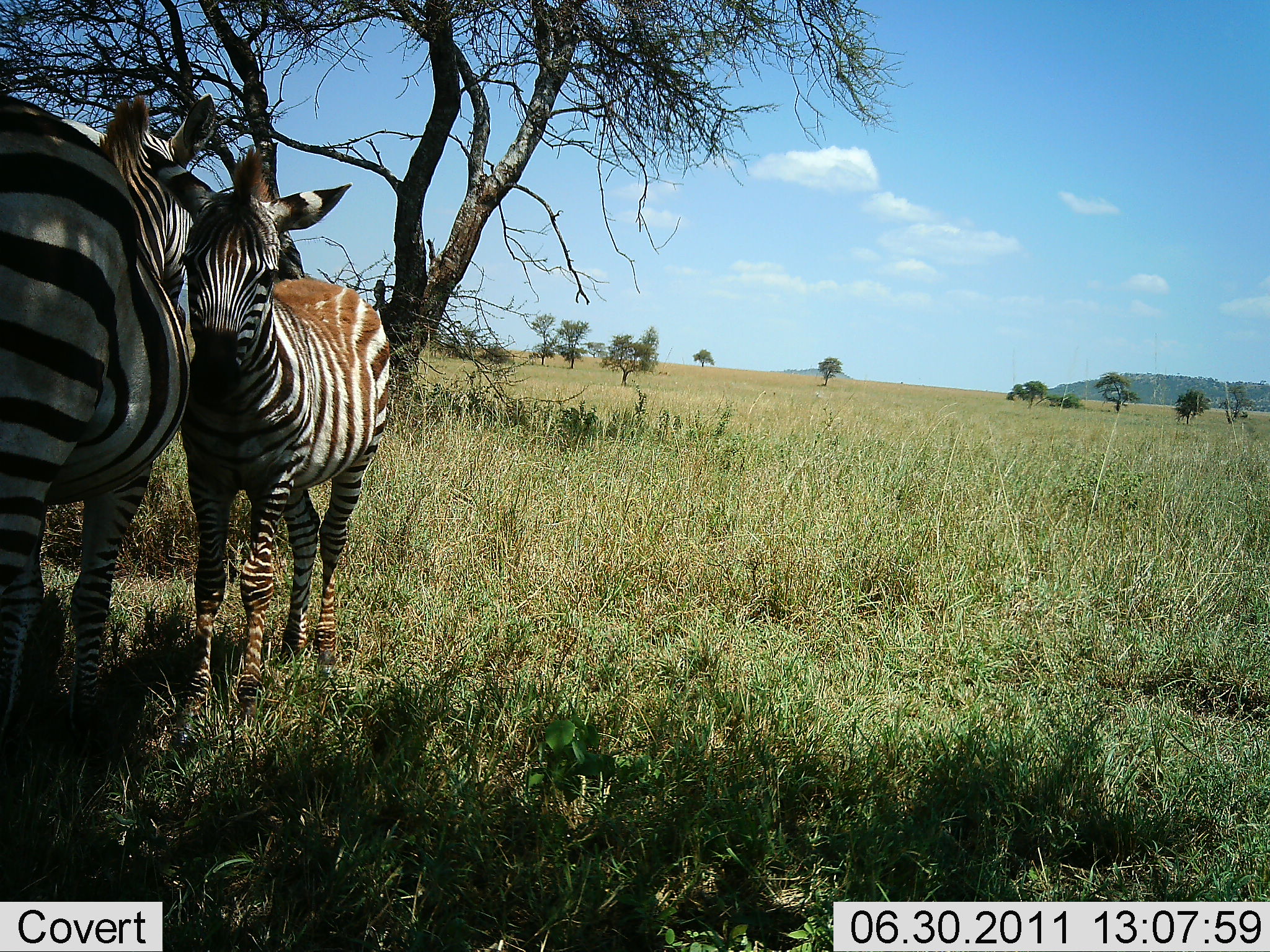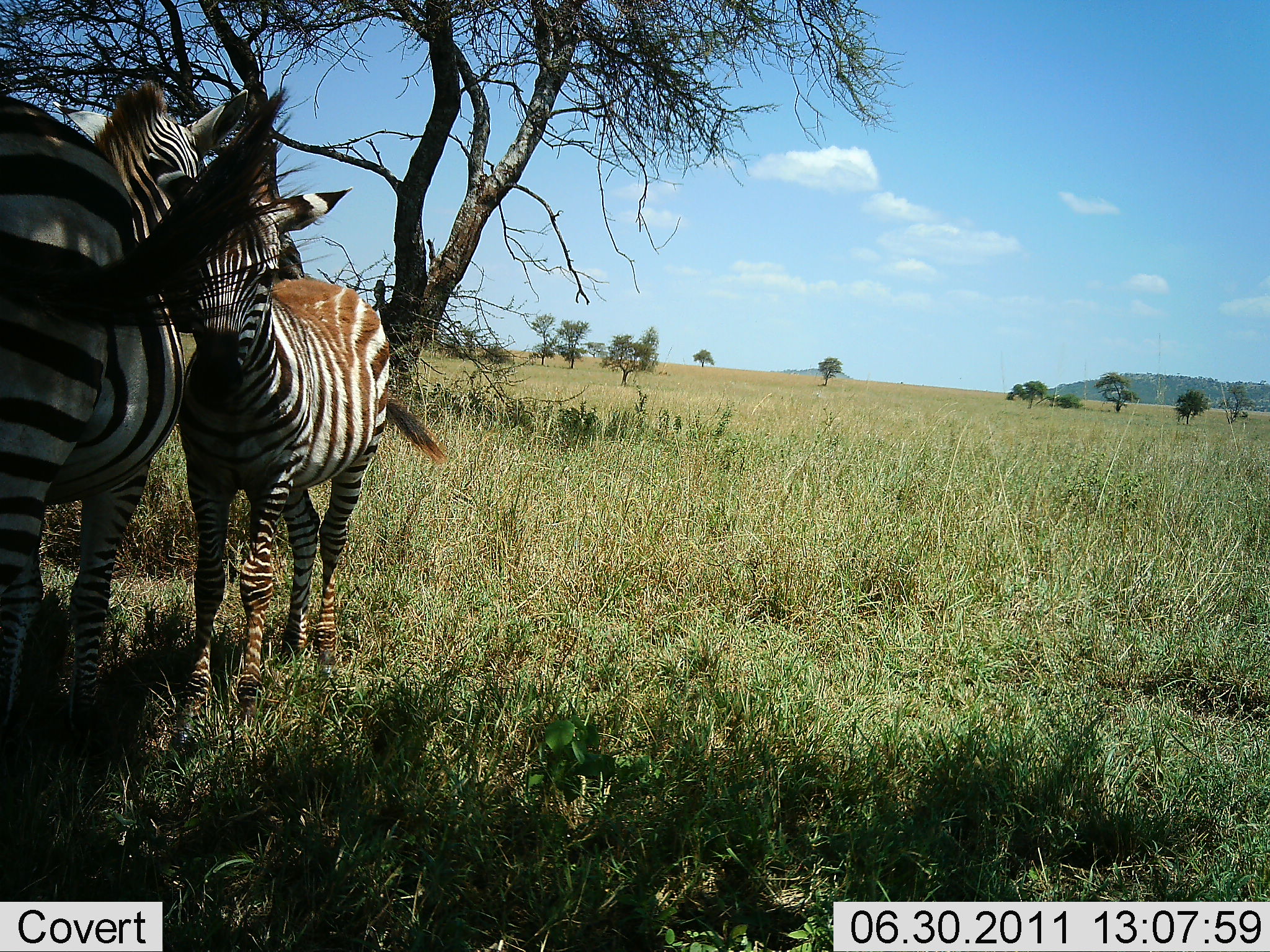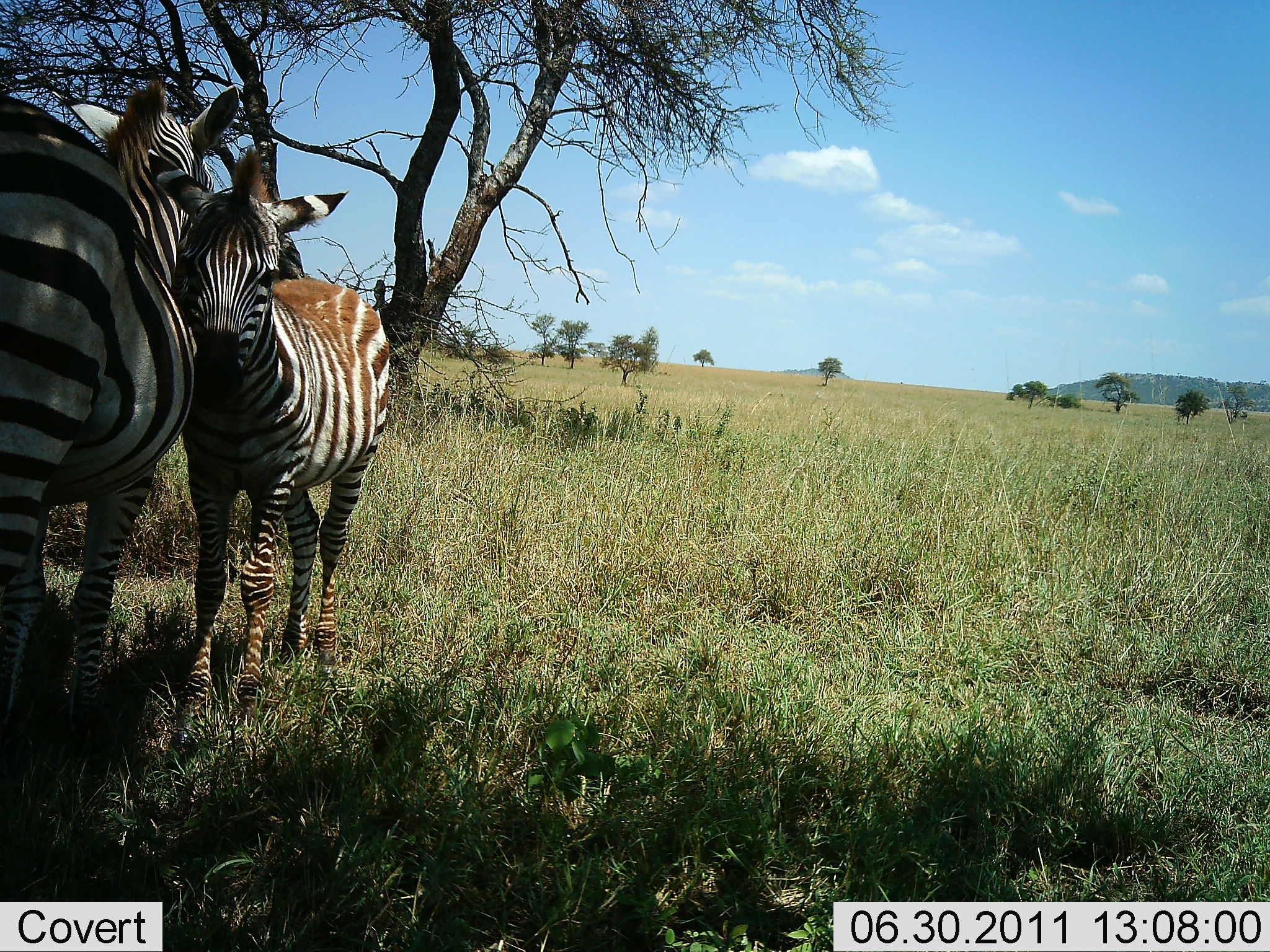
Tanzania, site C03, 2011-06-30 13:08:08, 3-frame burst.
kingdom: Animalia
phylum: Chordata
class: Mammalia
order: Perissodactyla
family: Equidae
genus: Equus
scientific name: Equus quagga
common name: plains zebra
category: zebra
Zebra (plains zebra) (Equus quagga), count 2. Behavior (volunteer vote fractions): standing 77%, resting 0%, moving 0%, interacting 46%. Young present (vote fraction): 46%. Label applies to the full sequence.